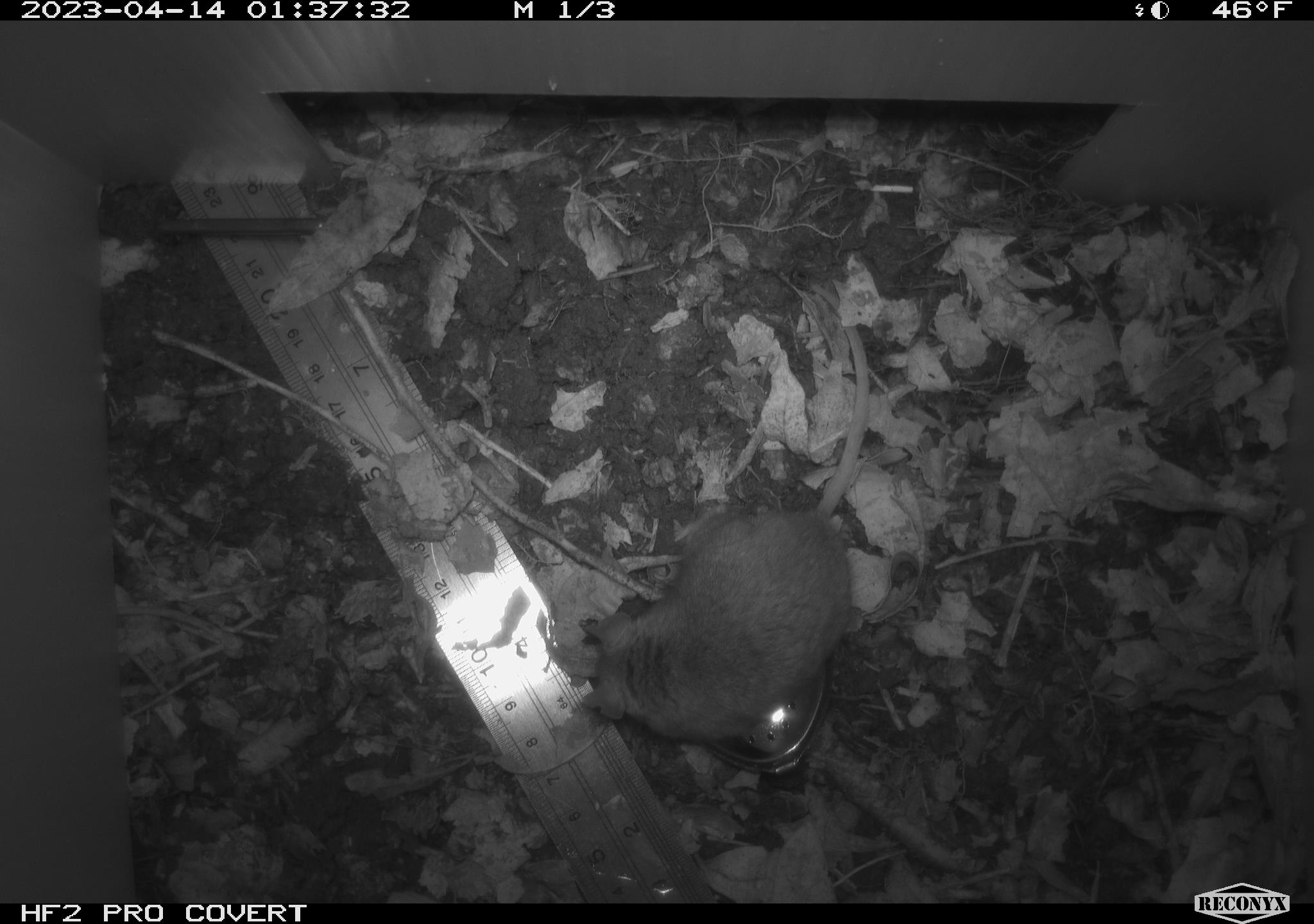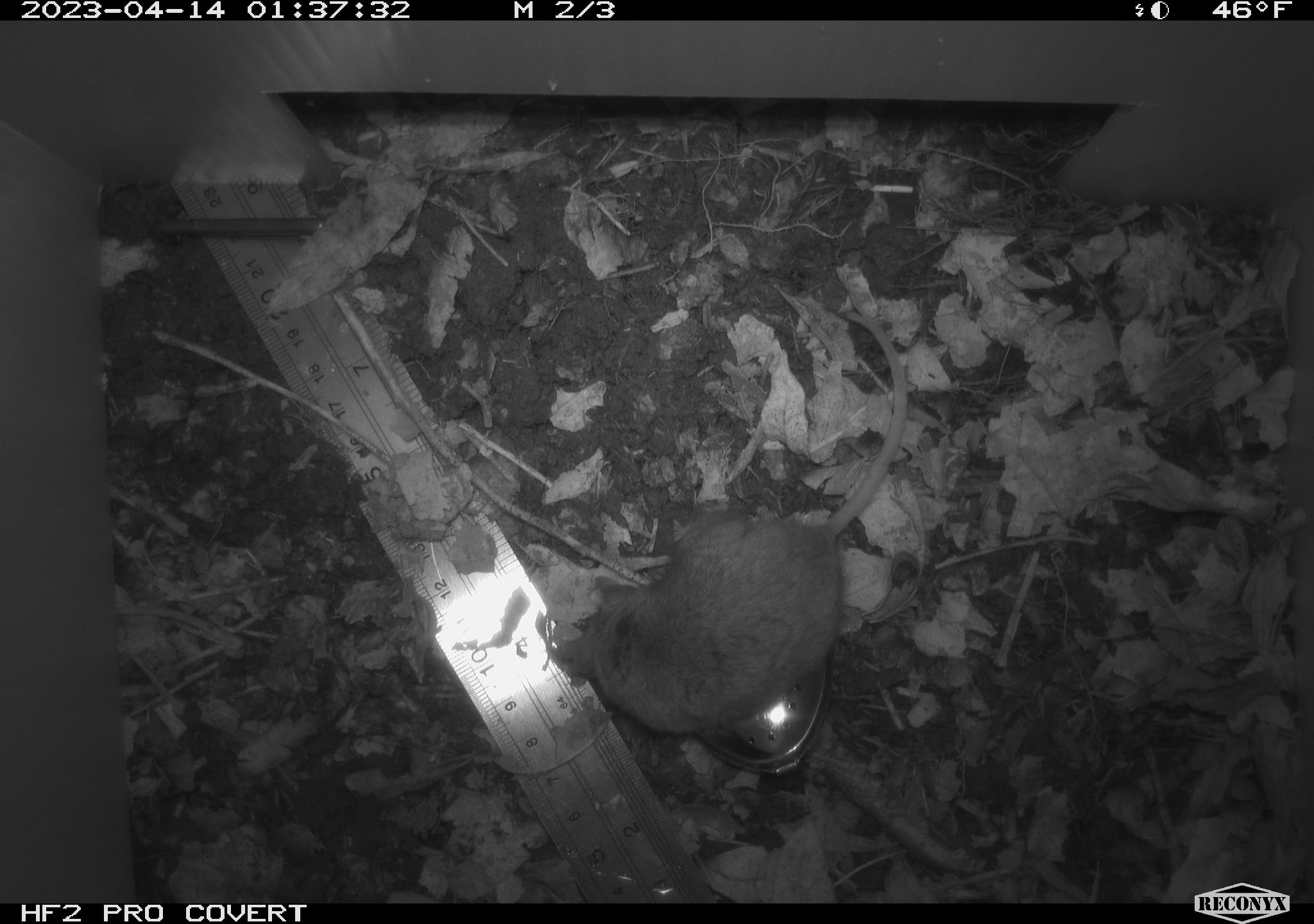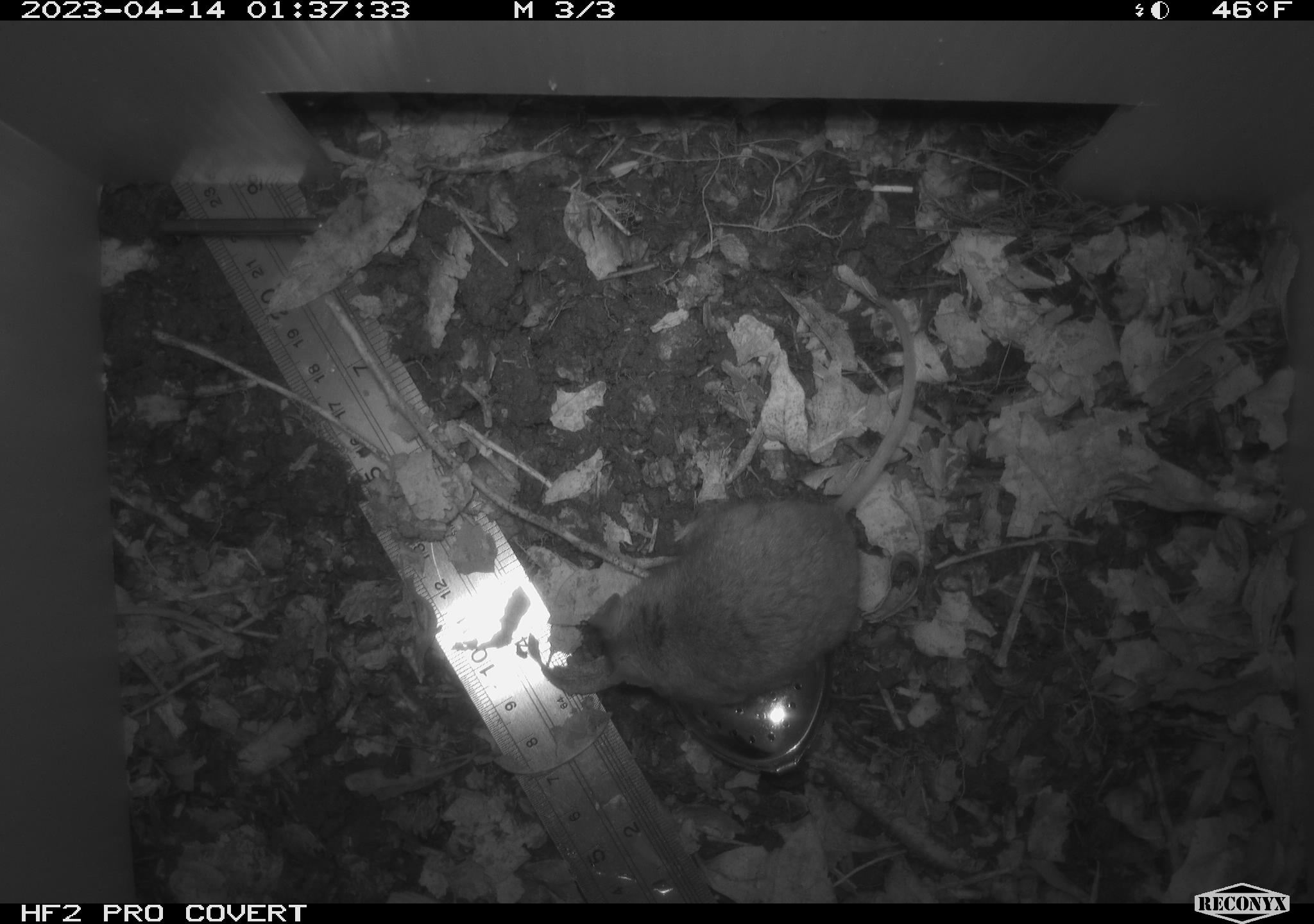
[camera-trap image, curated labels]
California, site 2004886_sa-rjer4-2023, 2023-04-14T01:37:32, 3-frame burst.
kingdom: Animalia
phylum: Chordata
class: Mammalia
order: Rodentia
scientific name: Rodentia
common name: mouse species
Mouse species (Rodentia).